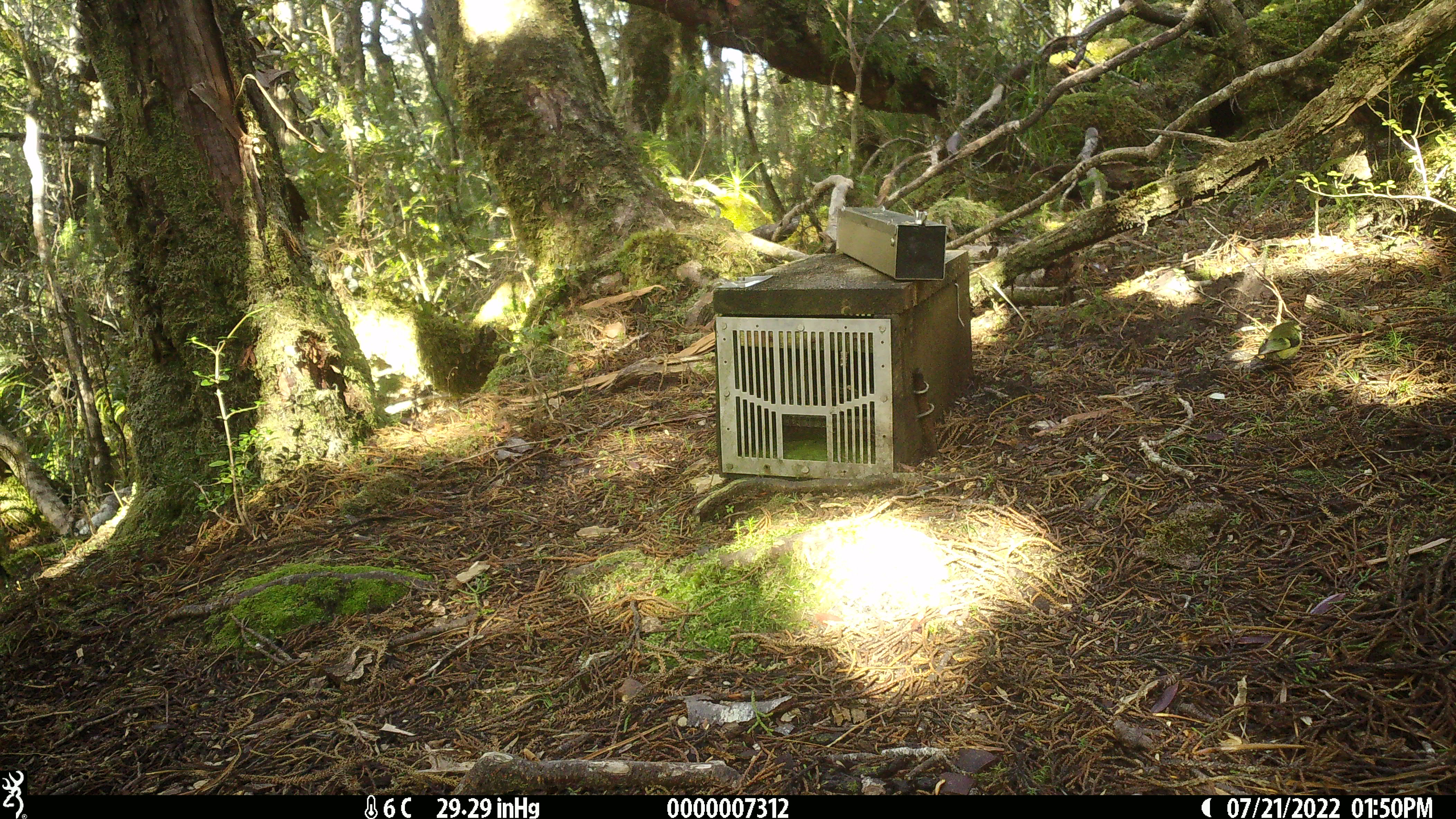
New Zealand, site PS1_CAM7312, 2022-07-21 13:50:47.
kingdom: Animalia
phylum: Chordata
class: Aves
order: Passeriformes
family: Acanthisittidae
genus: Acanthisitta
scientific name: Acanthisitta chloris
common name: rifleman